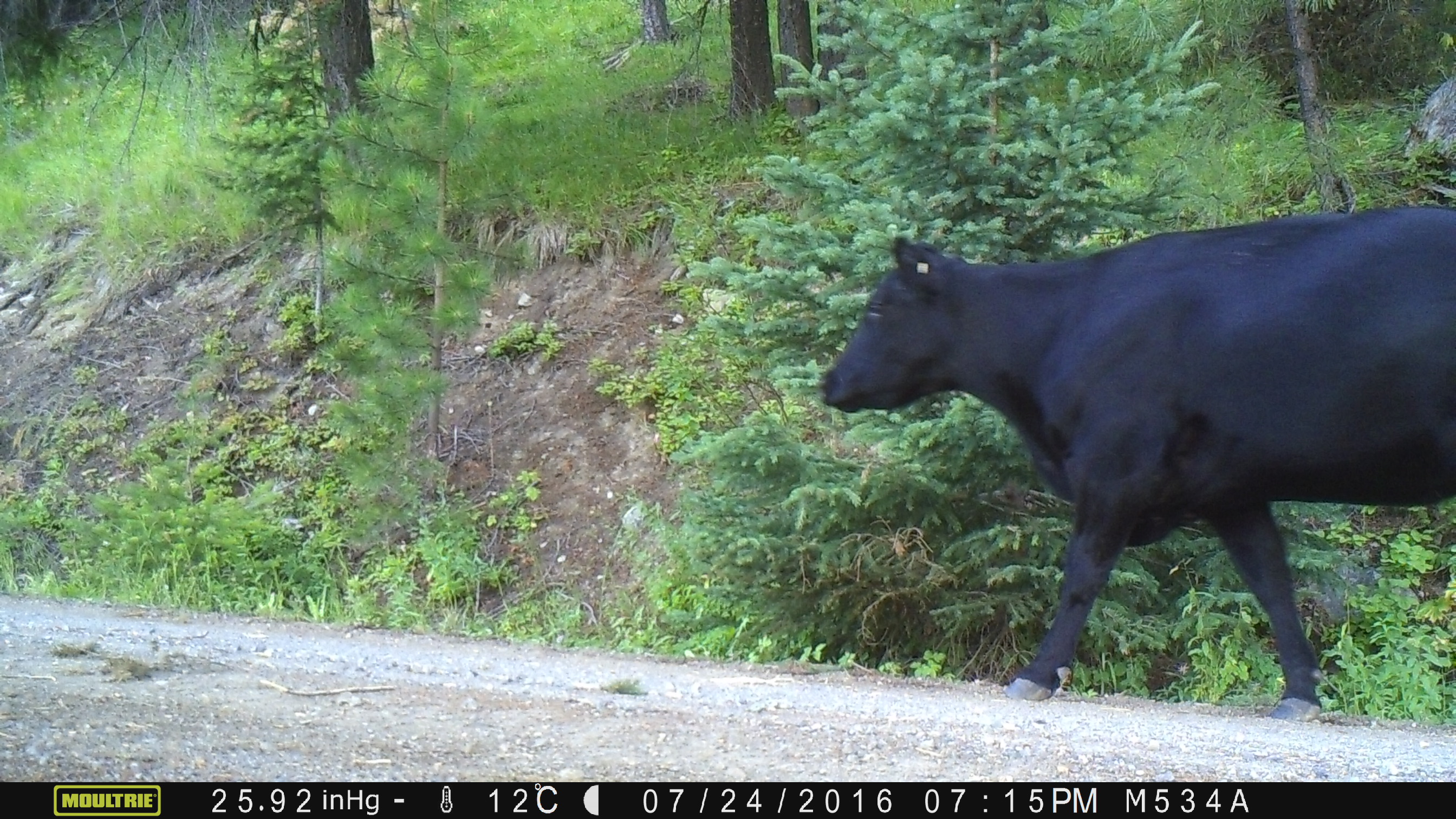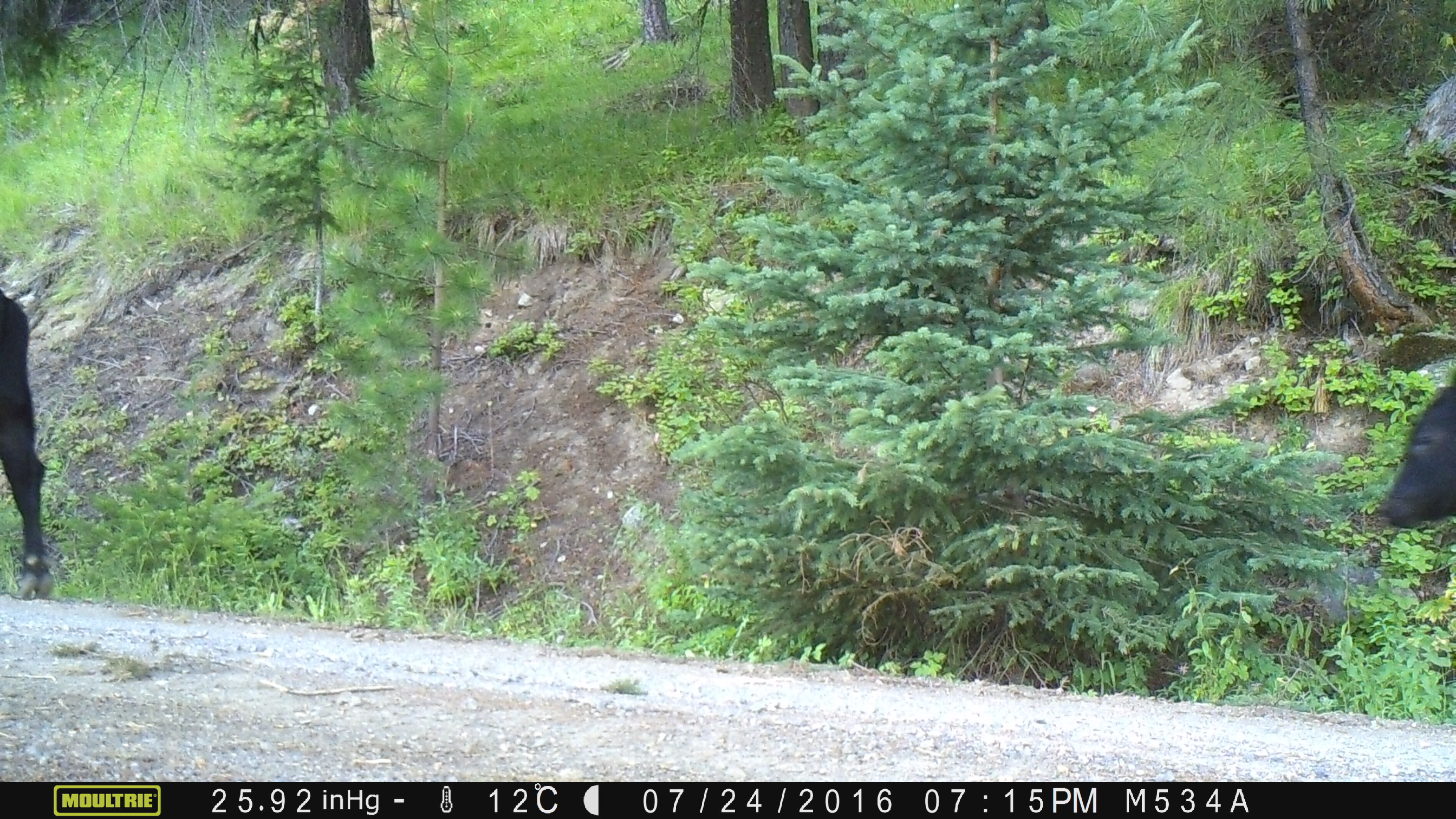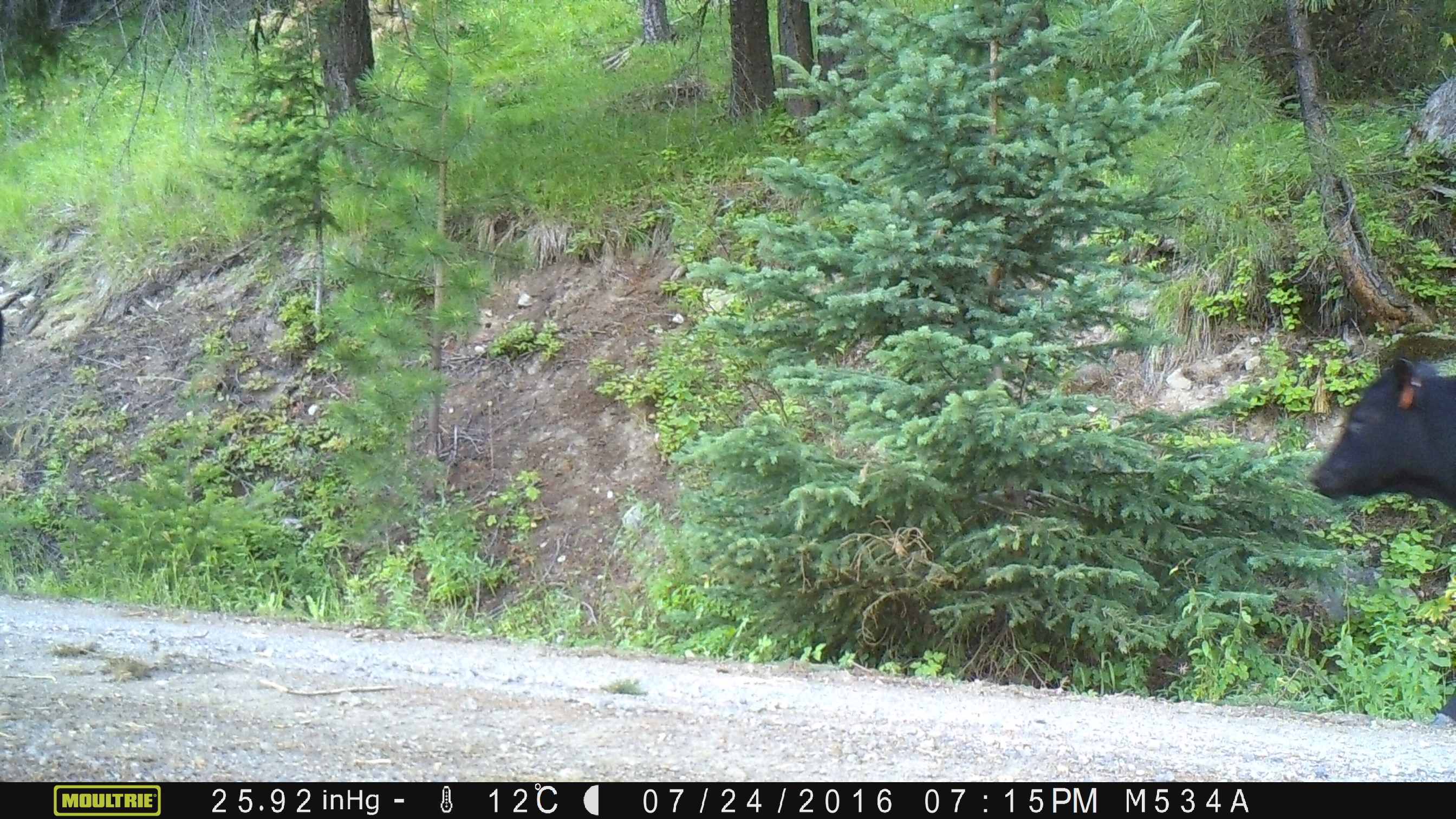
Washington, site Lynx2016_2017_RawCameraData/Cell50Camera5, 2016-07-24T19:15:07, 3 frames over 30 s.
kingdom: Animalia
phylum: Chordata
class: Mammalia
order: Artiodactyla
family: Bovidae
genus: Bos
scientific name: Bos taurus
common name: domestic cattle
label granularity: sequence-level